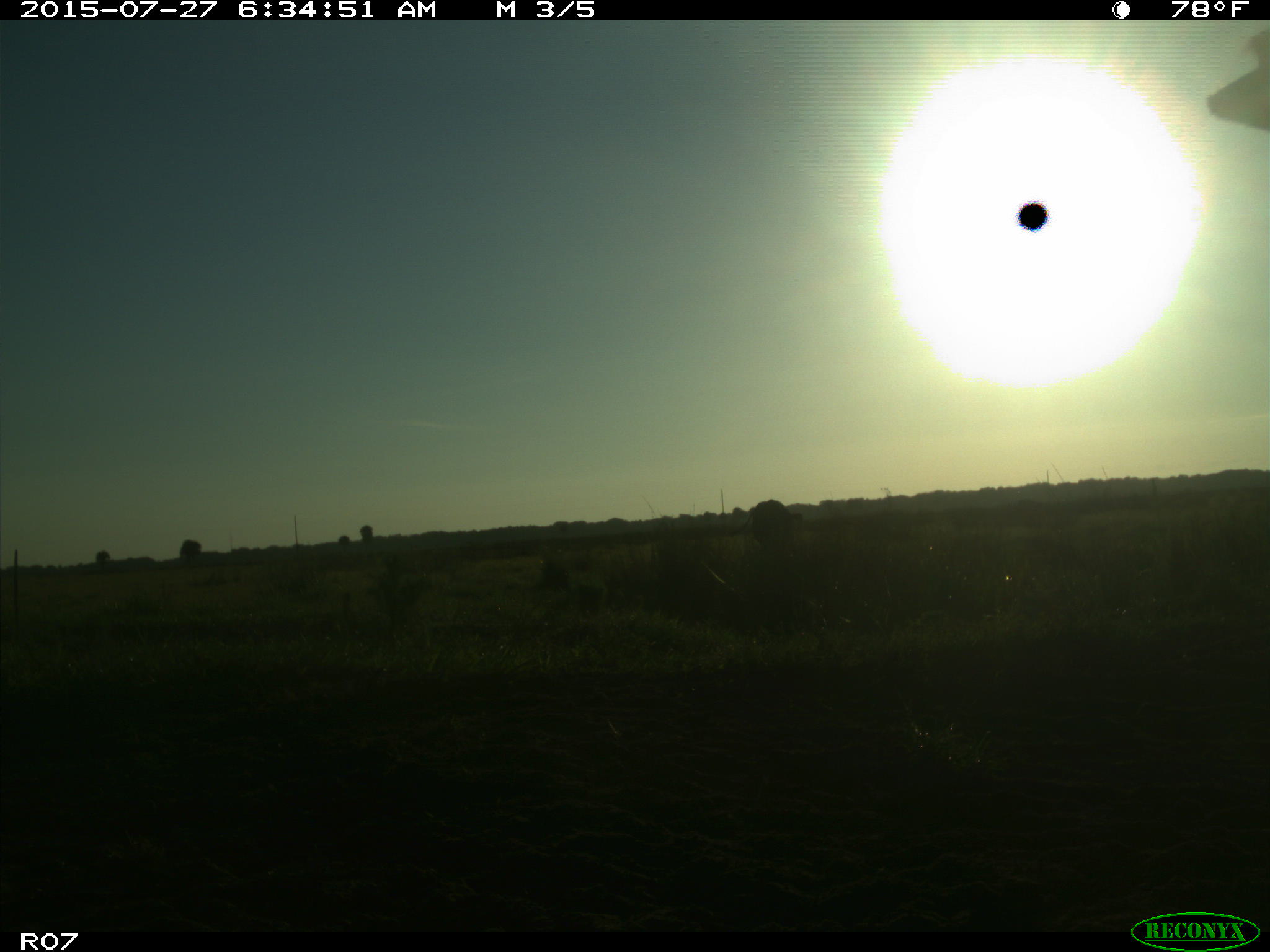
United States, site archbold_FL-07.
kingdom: Animalia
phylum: Chordata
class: Mammalia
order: Artiodactyla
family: Bovidae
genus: Bos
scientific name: Bos taurus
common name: domestic cow